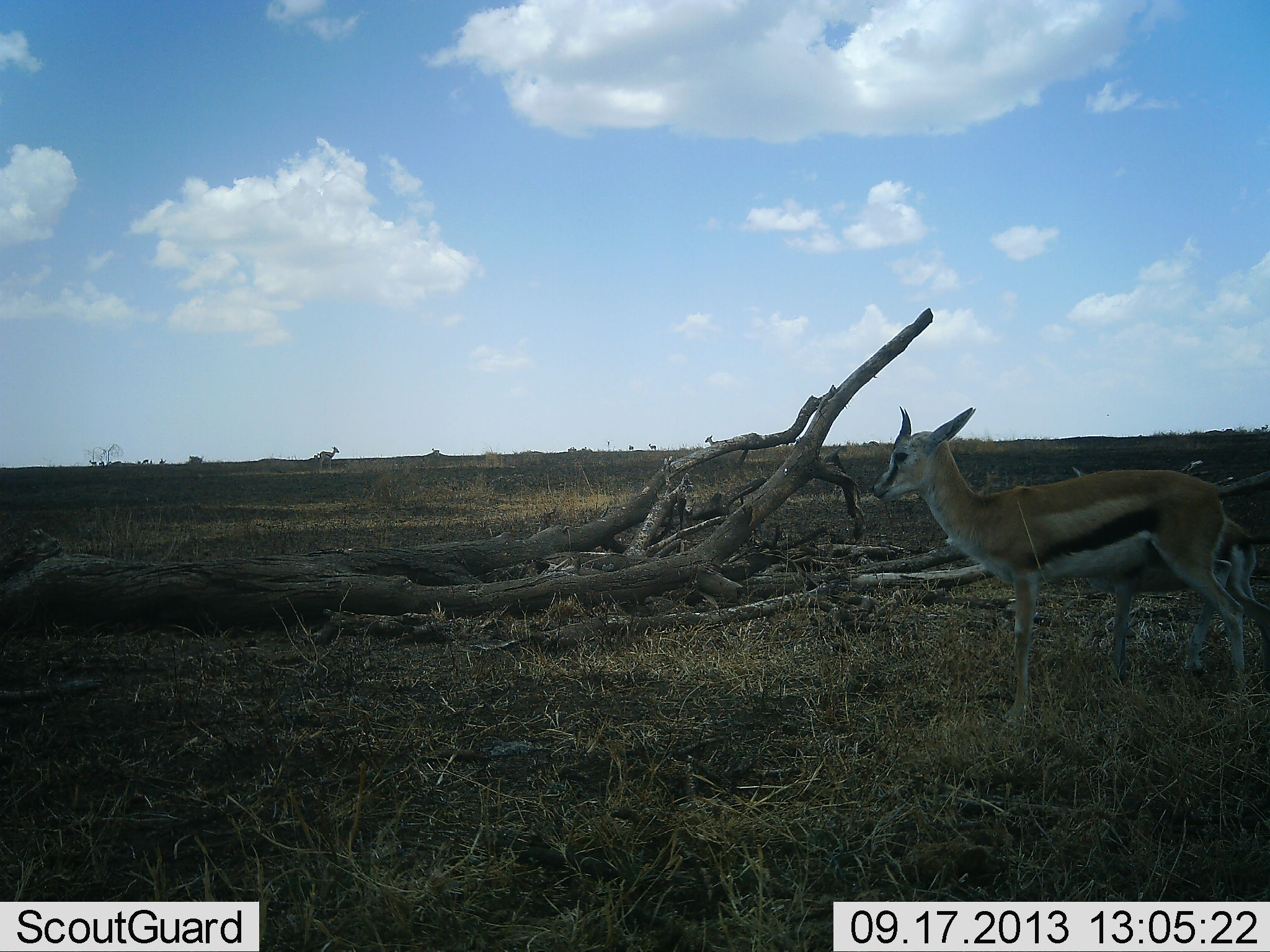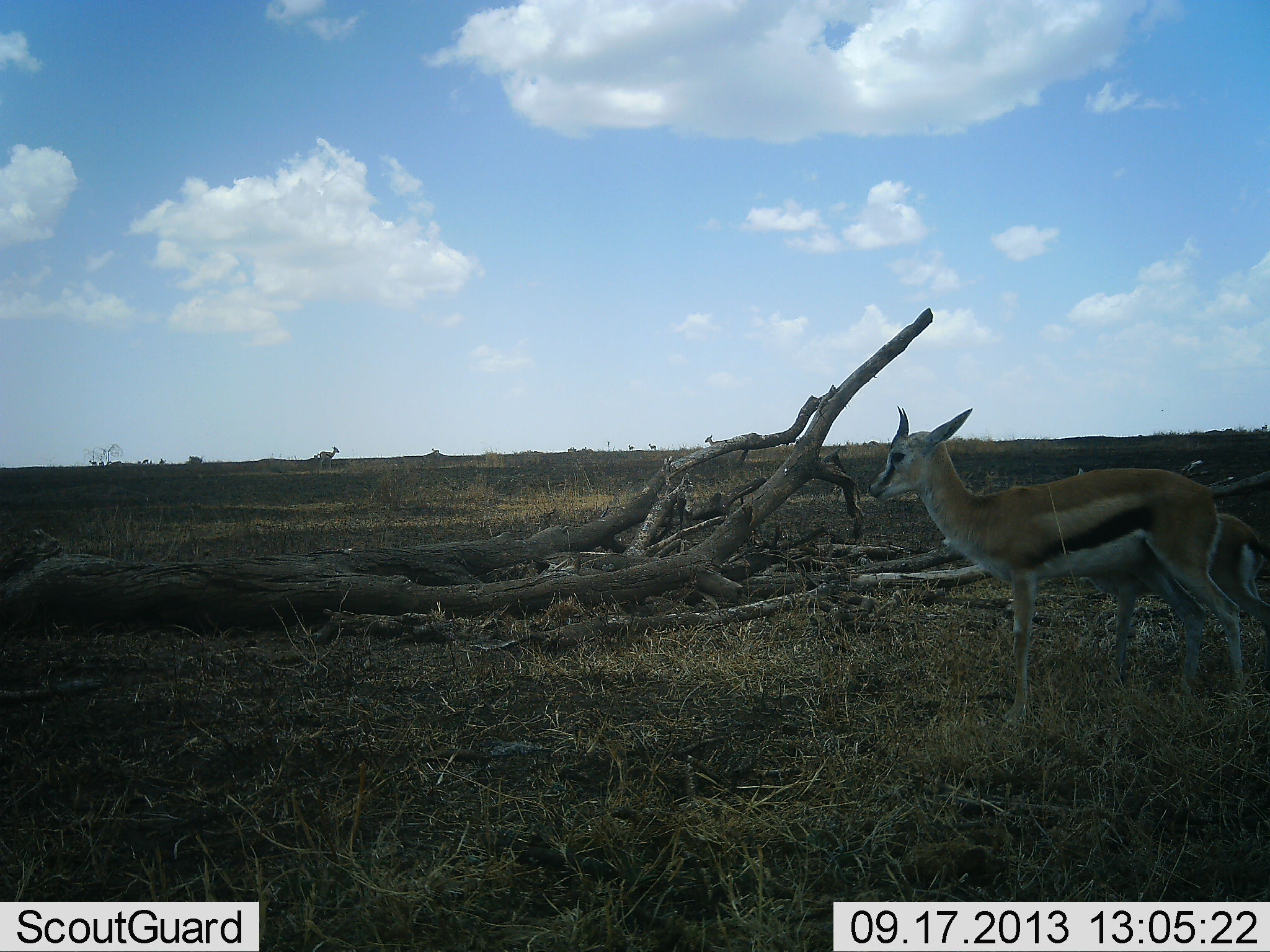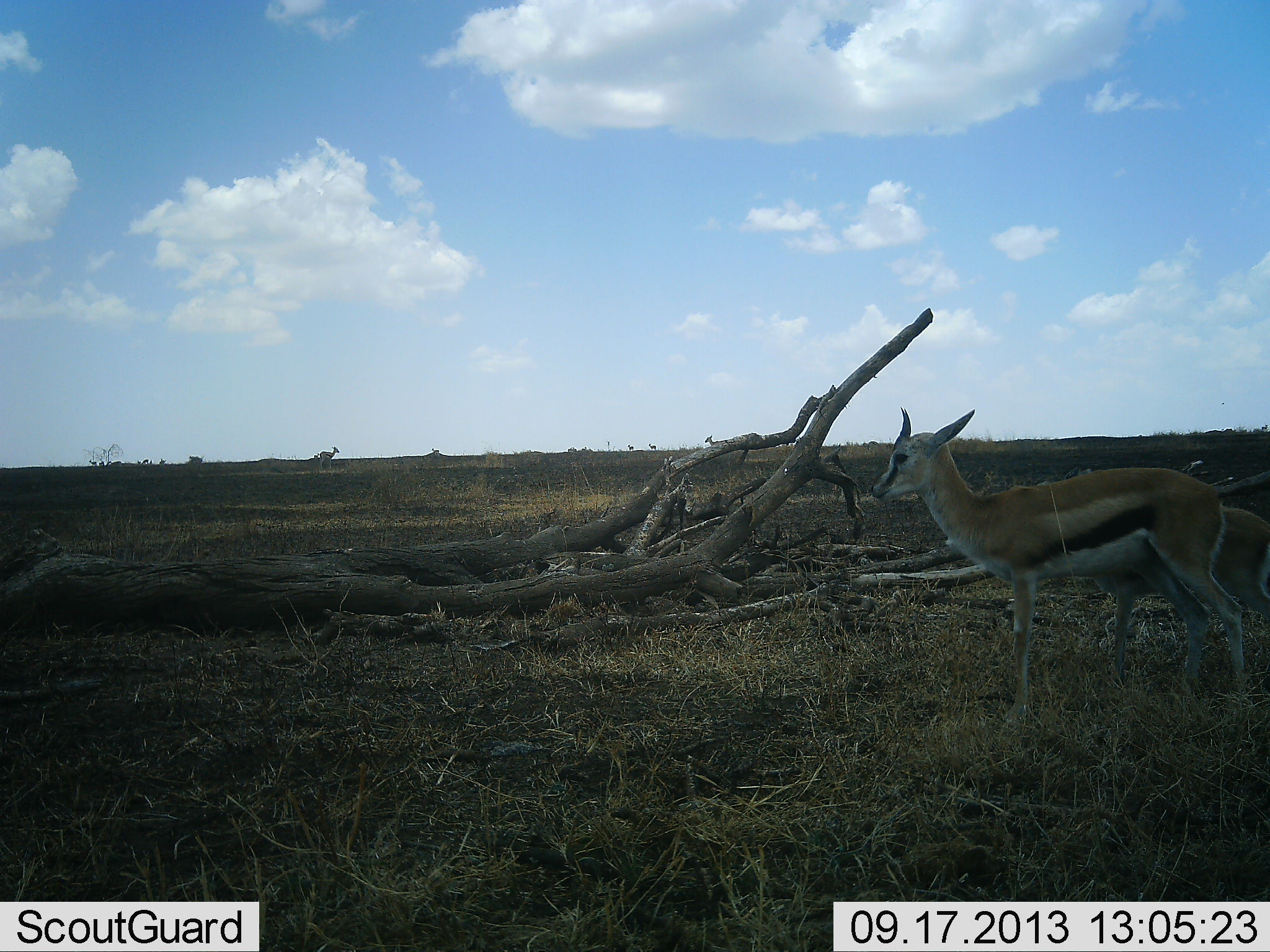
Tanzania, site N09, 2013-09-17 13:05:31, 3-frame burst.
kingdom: Animalia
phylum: Chordata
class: Mammalia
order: Artiodactyla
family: Bovidae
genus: Eudorcas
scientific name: Eudorcas thomsonii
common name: thomson's gazelle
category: gazellethomsons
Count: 2.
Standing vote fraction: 100%.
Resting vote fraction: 0%.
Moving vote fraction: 0%.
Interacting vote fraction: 5%.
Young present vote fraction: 50%.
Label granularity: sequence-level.